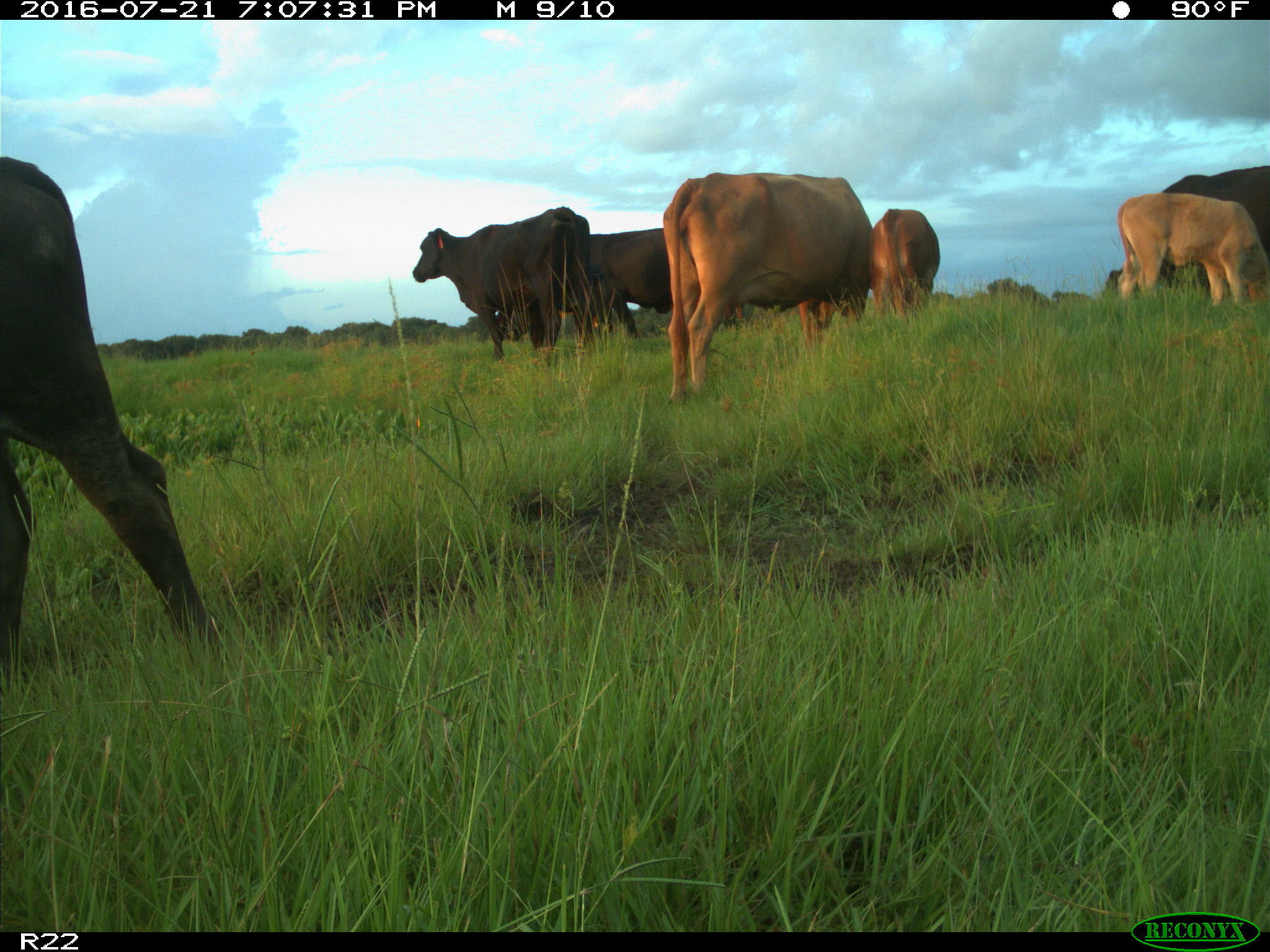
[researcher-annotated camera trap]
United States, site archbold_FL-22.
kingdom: Animalia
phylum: Chordata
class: Mammalia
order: Artiodactyla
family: Bovidae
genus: Bos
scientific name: Bos taurus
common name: domestic cow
Bos taurus (domestic cow).